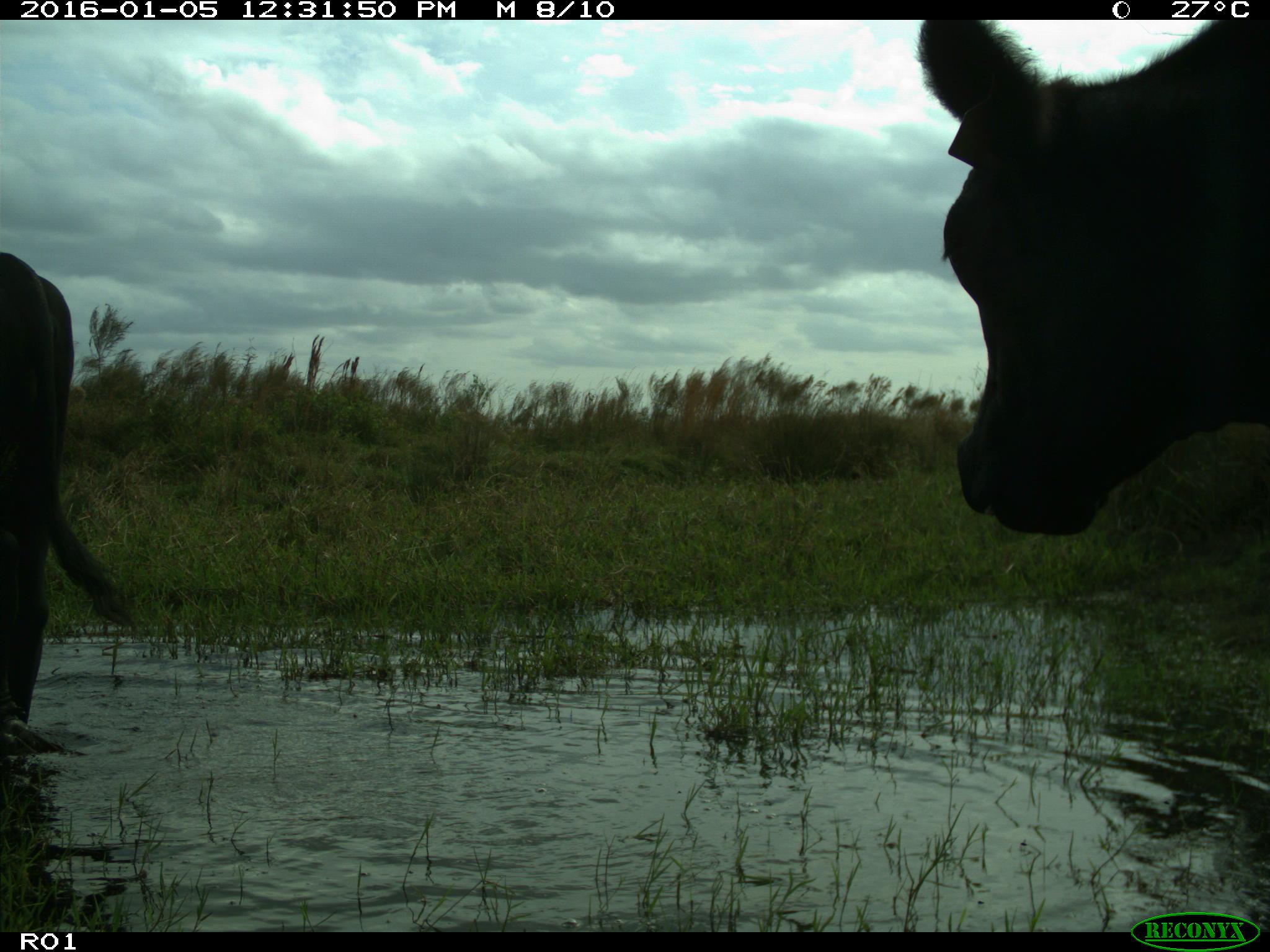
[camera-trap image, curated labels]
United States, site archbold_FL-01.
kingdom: Animalia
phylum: Chordata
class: Mammalia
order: Artiodactyla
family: Bovidae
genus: Bos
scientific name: Bos taurus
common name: domestic cow